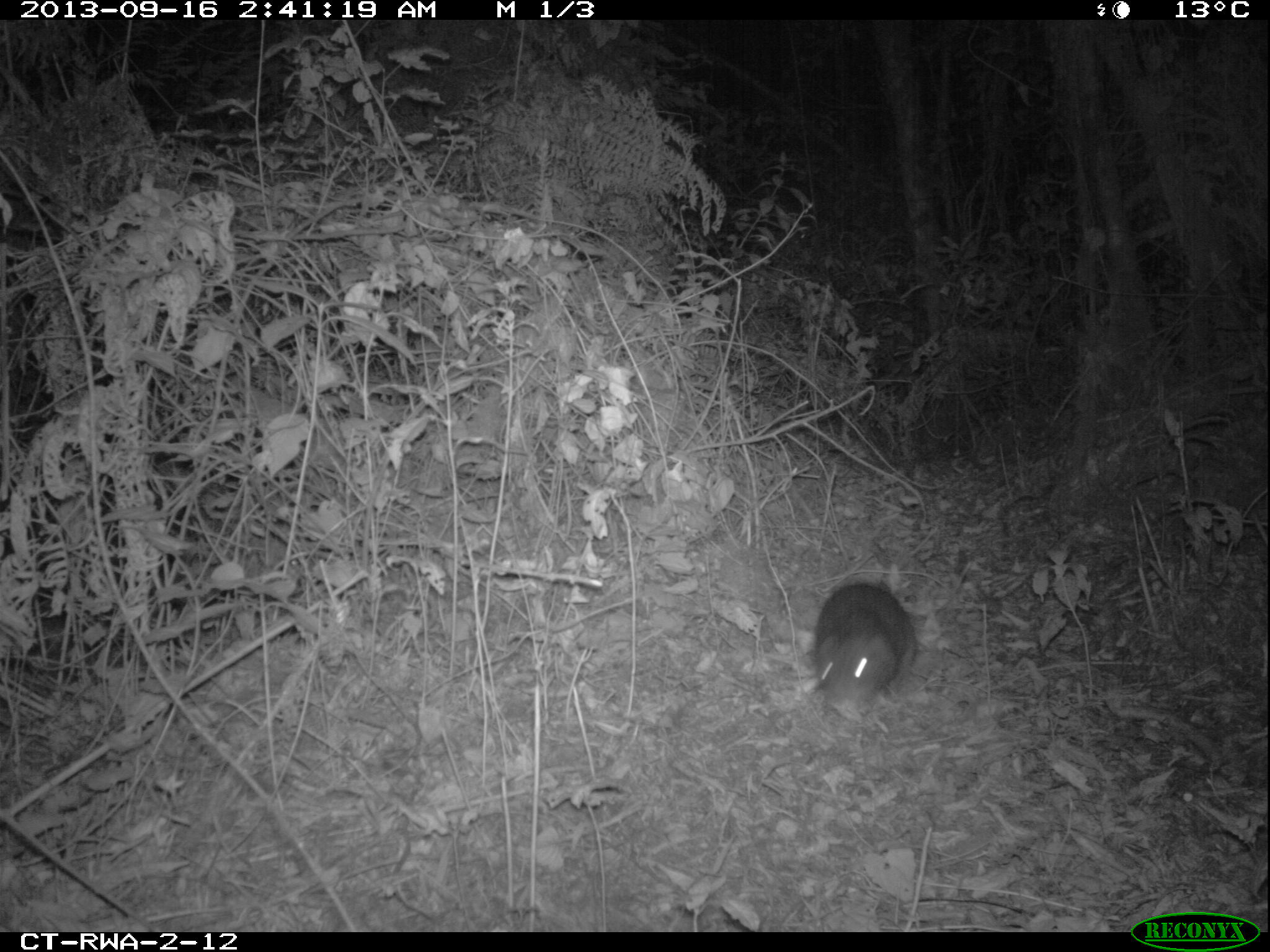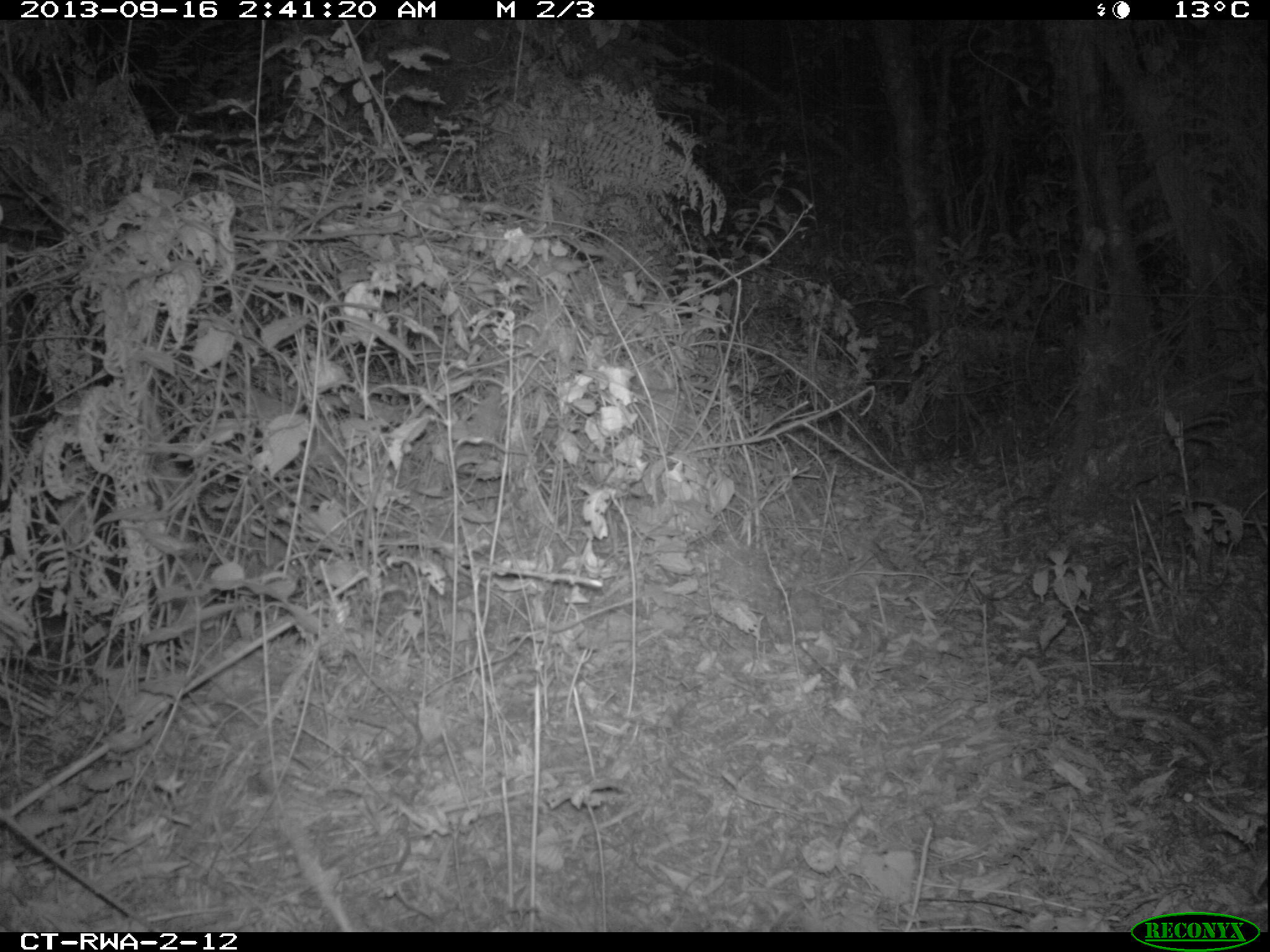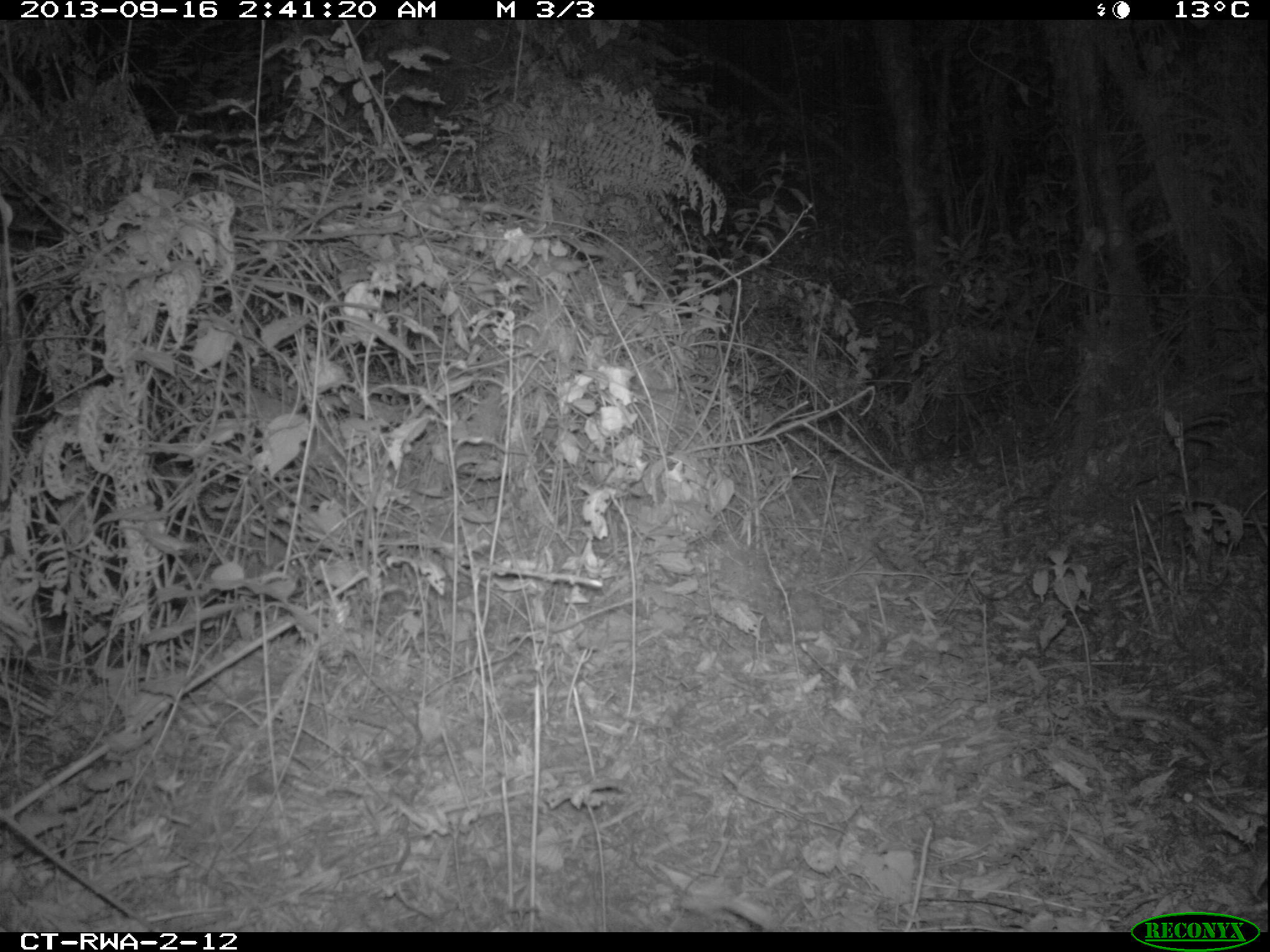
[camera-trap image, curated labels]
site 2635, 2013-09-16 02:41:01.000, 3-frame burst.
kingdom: Animalia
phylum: Chordata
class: Mammalia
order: Rodentia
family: Hystricidae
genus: Atherurus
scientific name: Atherurus africanus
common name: african brush-tailed porcupine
Atherurus africanus (african brush-tailed porcupine), count 1.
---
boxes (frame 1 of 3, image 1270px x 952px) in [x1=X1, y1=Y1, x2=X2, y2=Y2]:
atherurus africanus: [x1=801, y1=543, x2=918, y2=721]